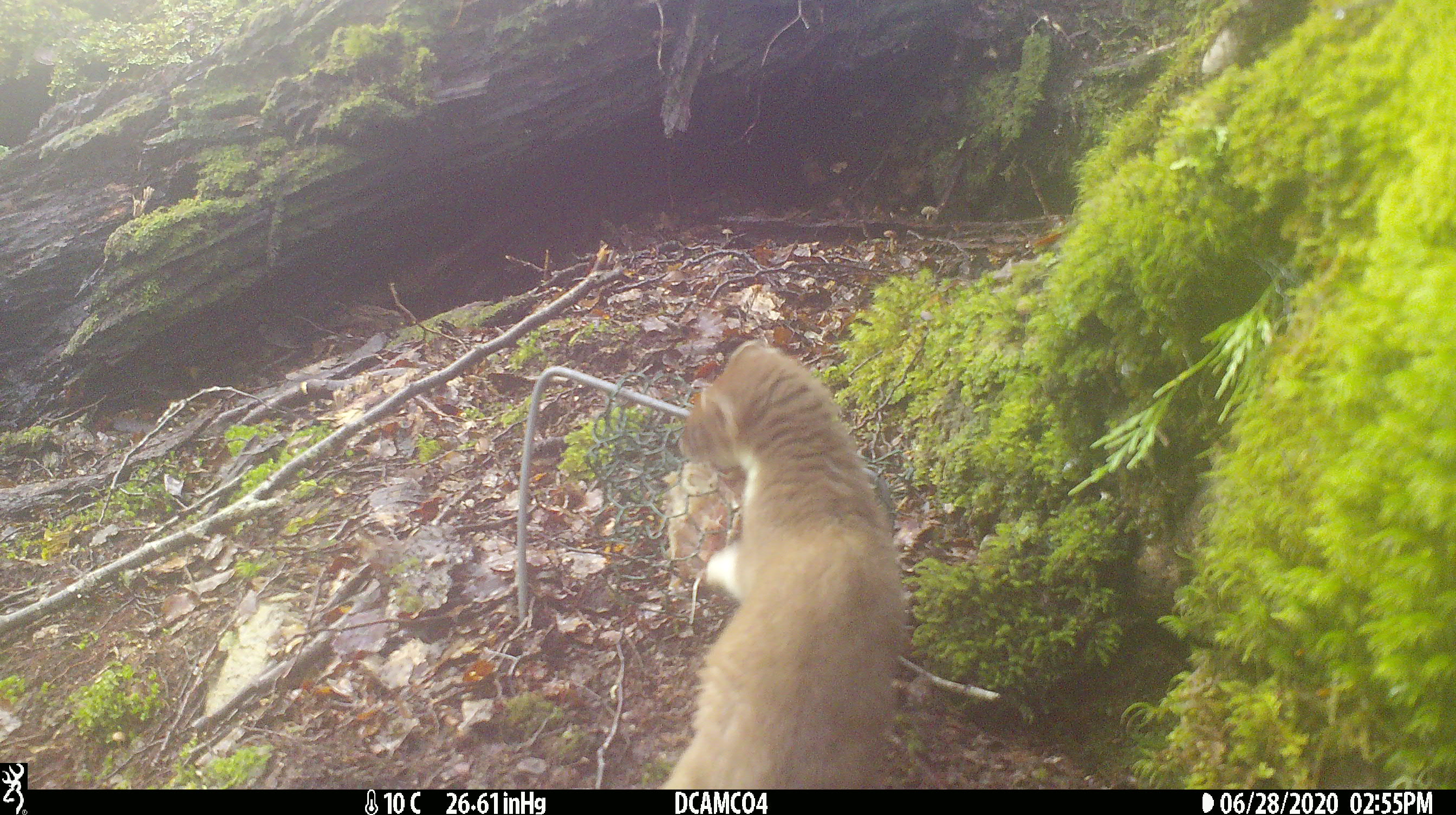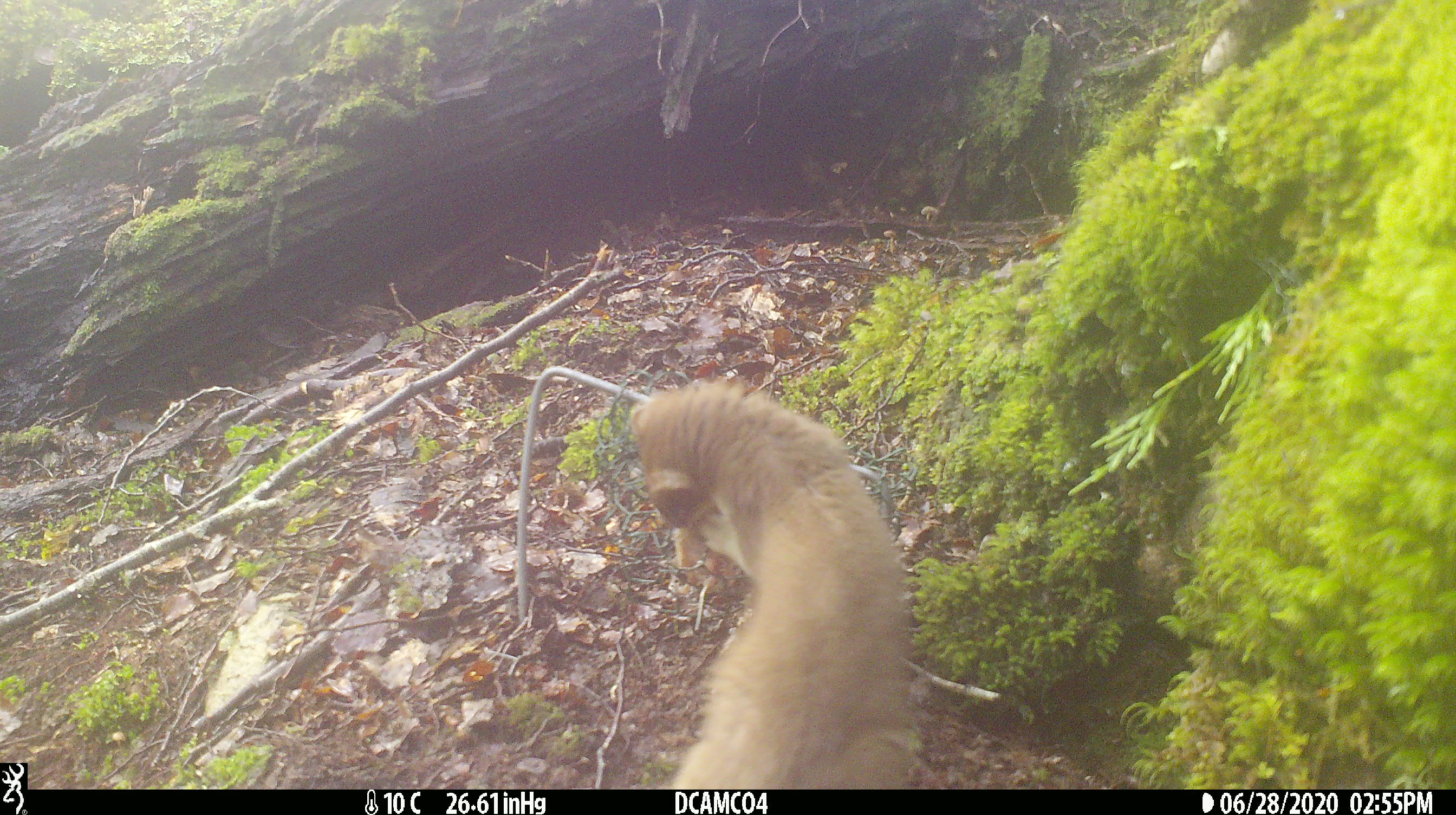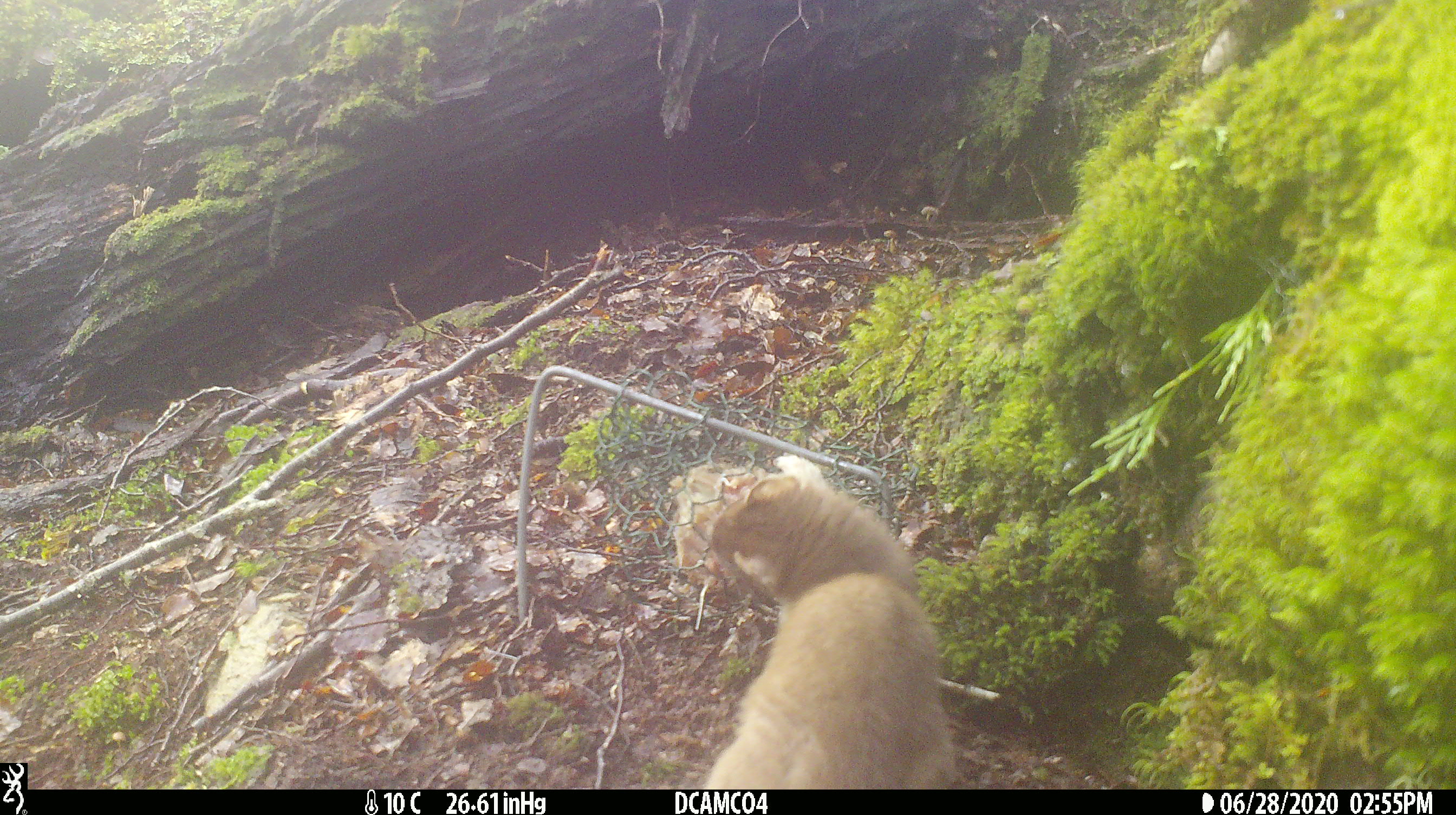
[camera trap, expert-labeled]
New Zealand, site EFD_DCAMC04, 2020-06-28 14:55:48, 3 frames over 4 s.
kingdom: Animalia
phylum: Chordata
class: Mammalia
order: Carnivora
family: Mustelidae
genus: Mustela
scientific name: Mustela erminea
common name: stoat